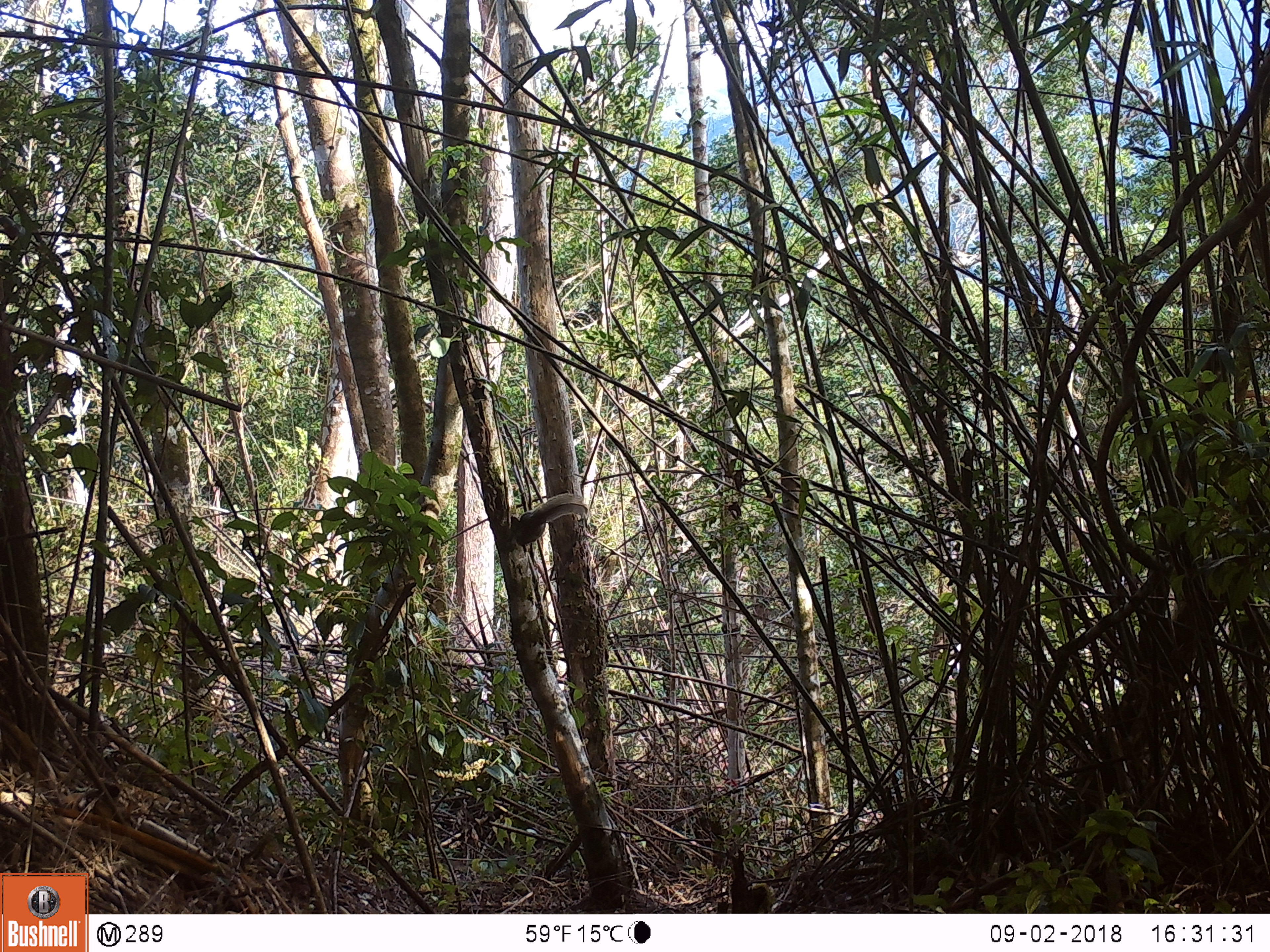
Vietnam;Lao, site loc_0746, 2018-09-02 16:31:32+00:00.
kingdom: Animalia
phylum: Chordata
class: Mammalia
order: Rodentia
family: Sciuridae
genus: Callosciurus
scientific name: Callosciurus erythraeus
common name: pallas's squirrel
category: pallass squirrel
Pallass squirrel (pallas's squirrel) (Callosciurus erythraeus). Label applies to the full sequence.